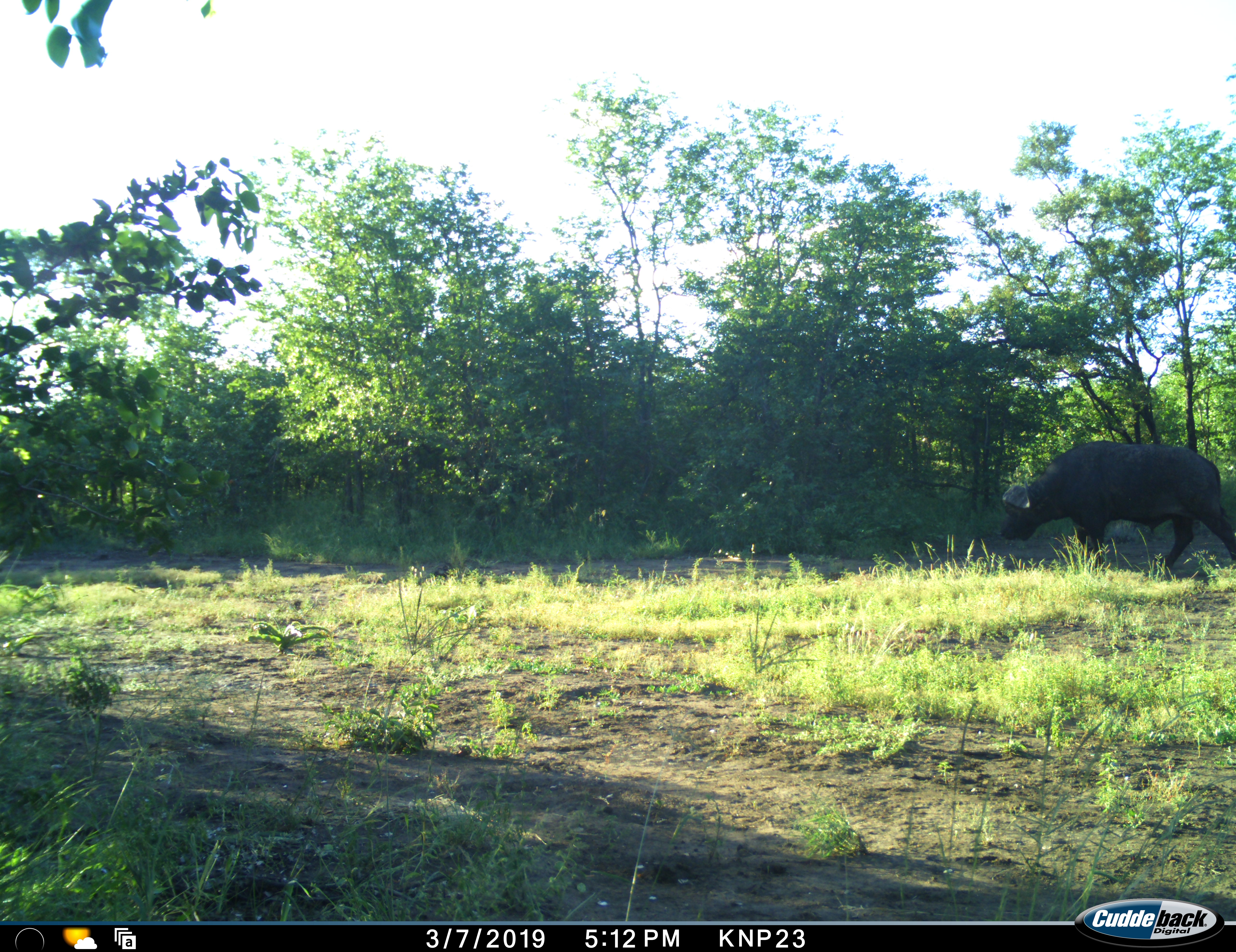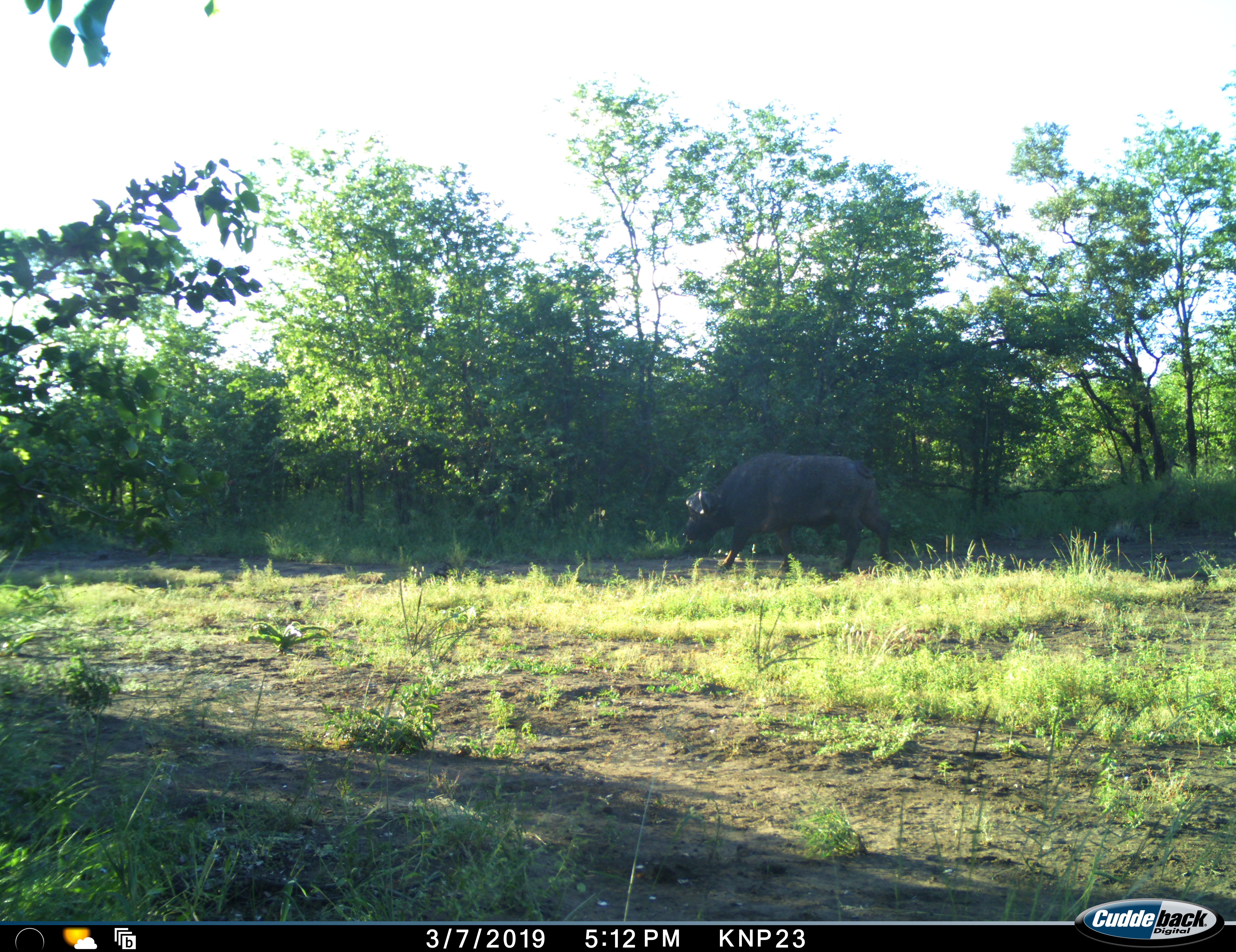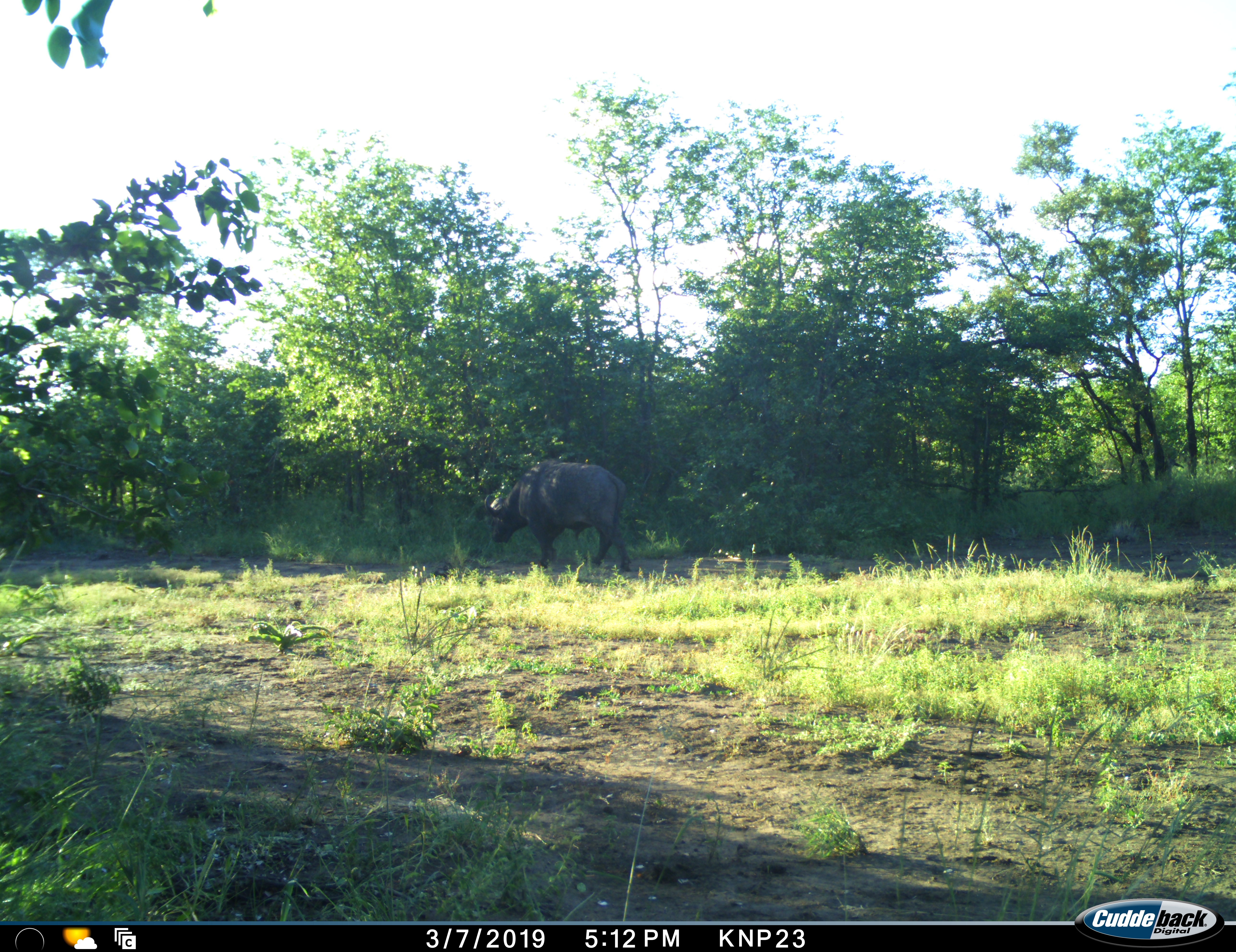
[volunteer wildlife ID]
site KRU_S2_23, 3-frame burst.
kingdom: Animalia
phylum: Chordata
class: Mammalia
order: Artiodactyla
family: Bovidae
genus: Syncerus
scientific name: Syncerus caffer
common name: african buffalo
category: buffalo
Buffalo (african buffalo) (Syncerus caffer), count 1. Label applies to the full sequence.